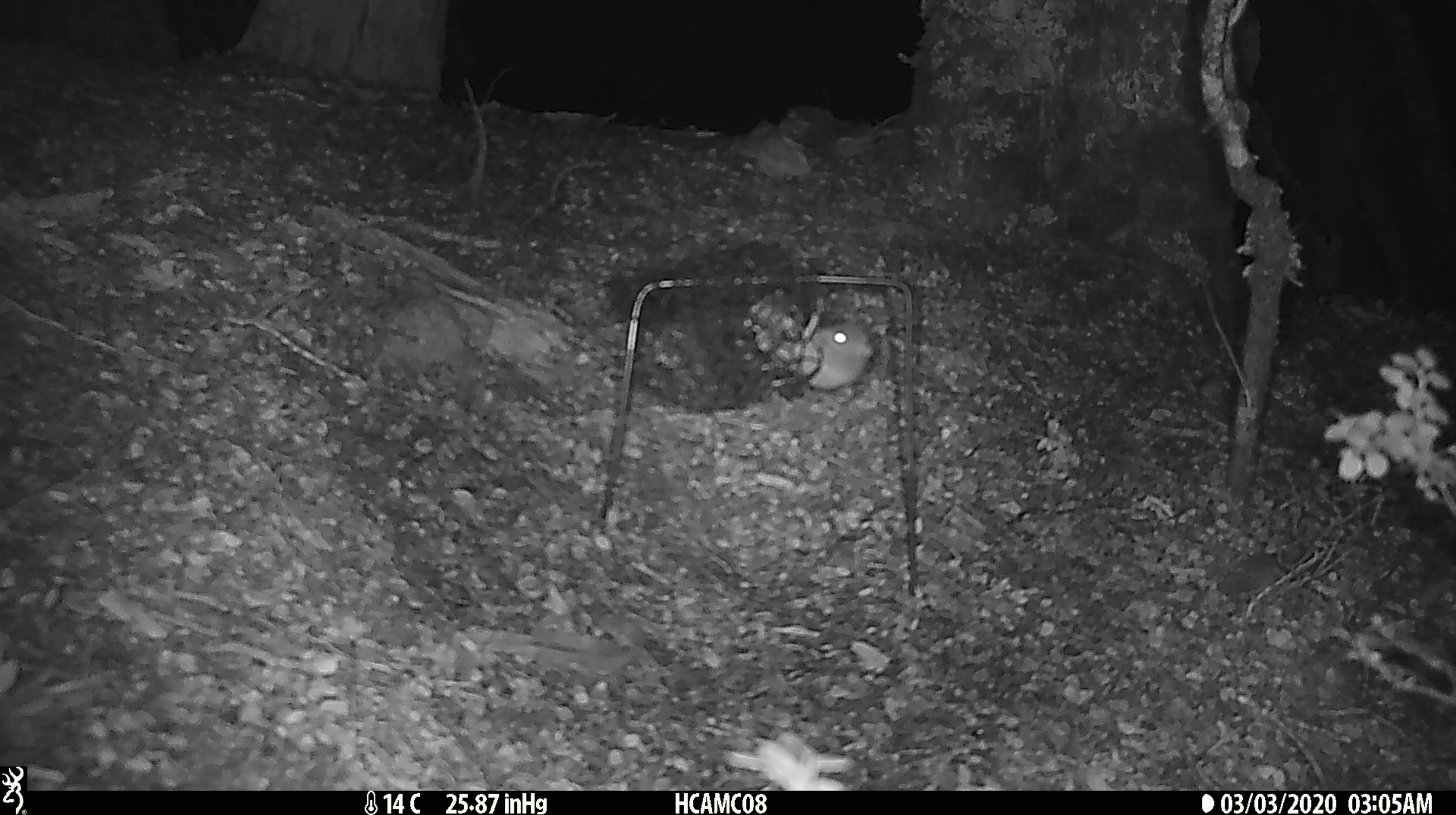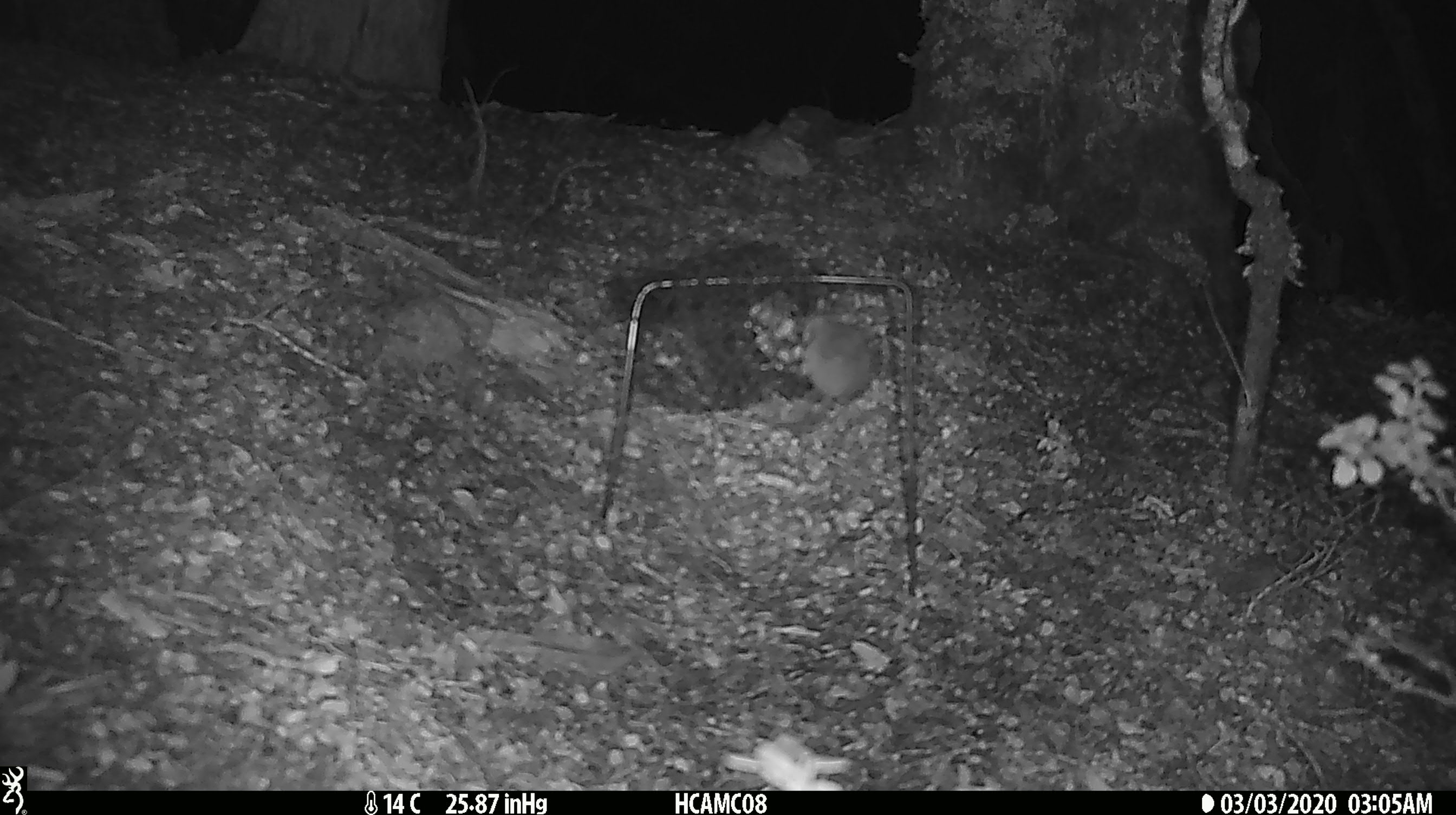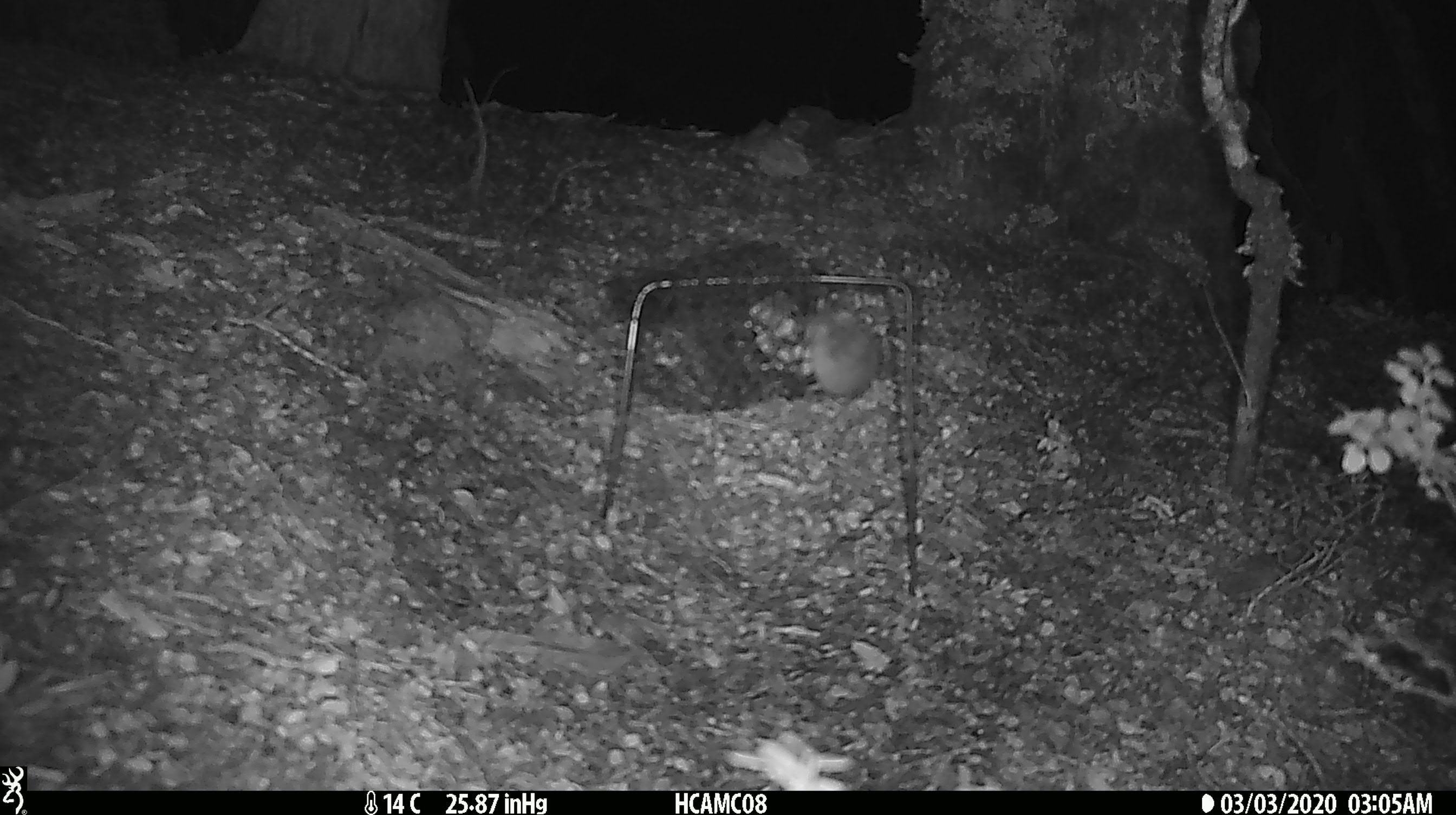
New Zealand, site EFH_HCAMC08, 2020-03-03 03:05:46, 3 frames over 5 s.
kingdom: Animalia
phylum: Chordata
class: Mammalia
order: Rodentia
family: Muridae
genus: Mus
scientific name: Mus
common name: mouse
Mouse (Mus).